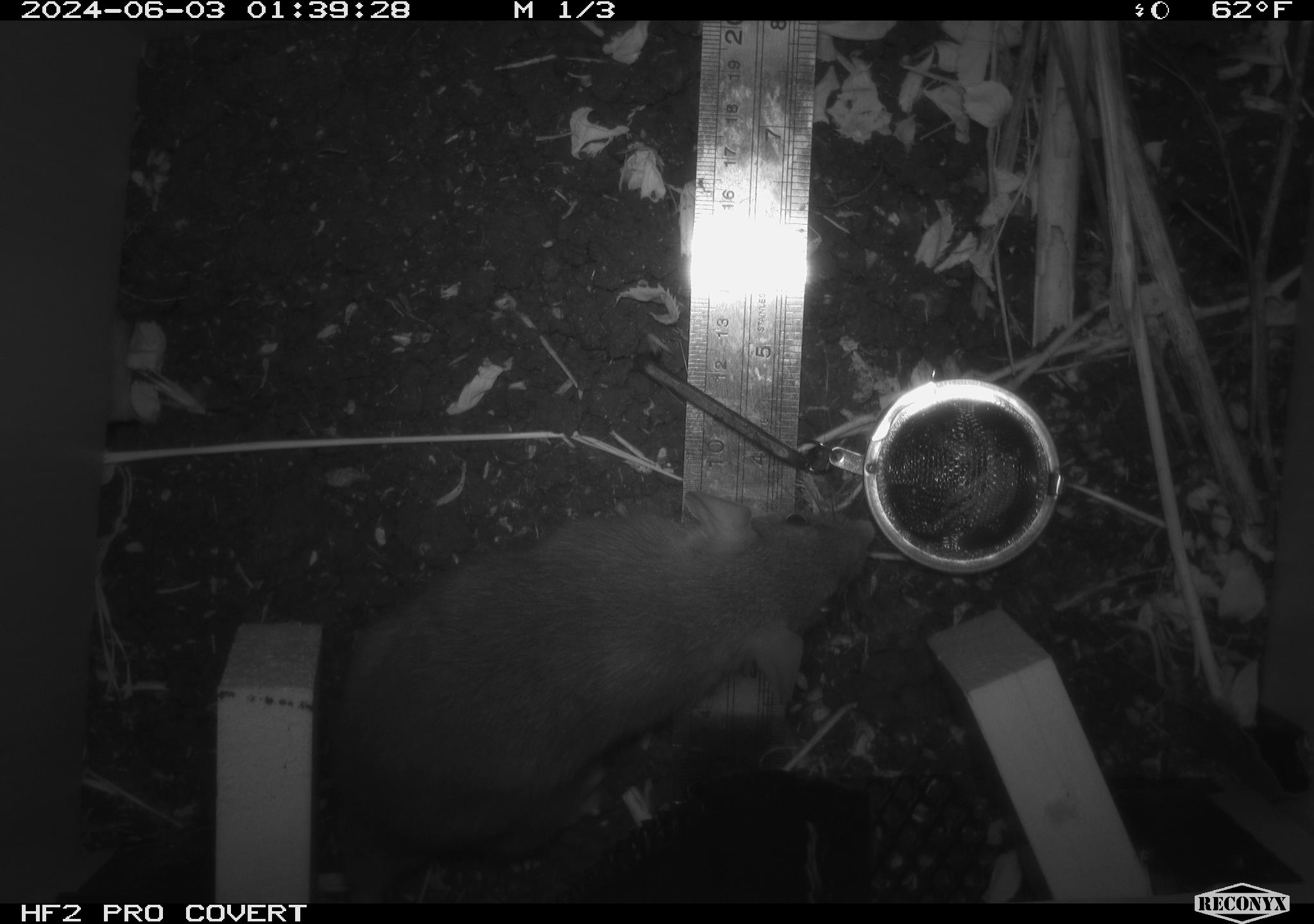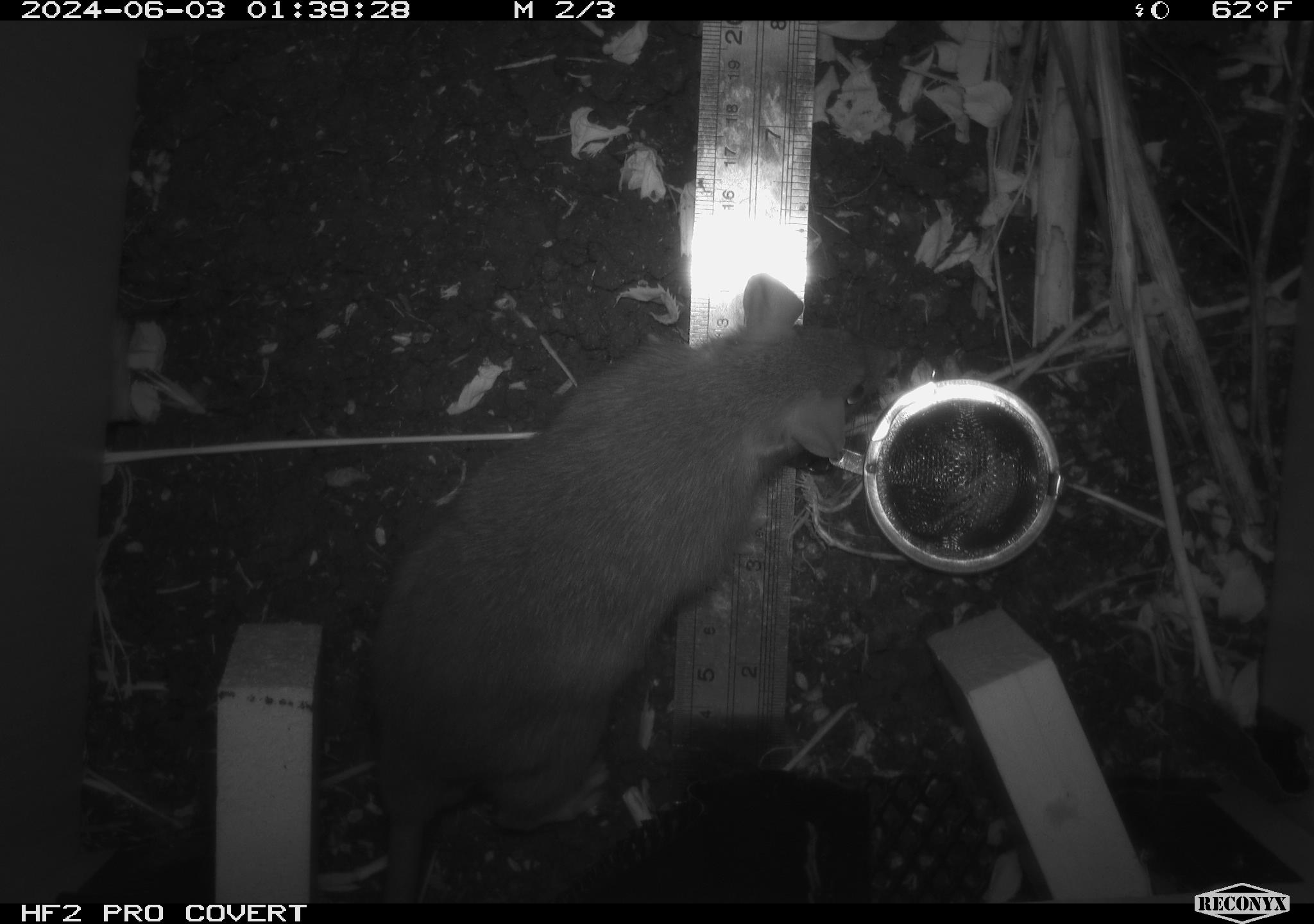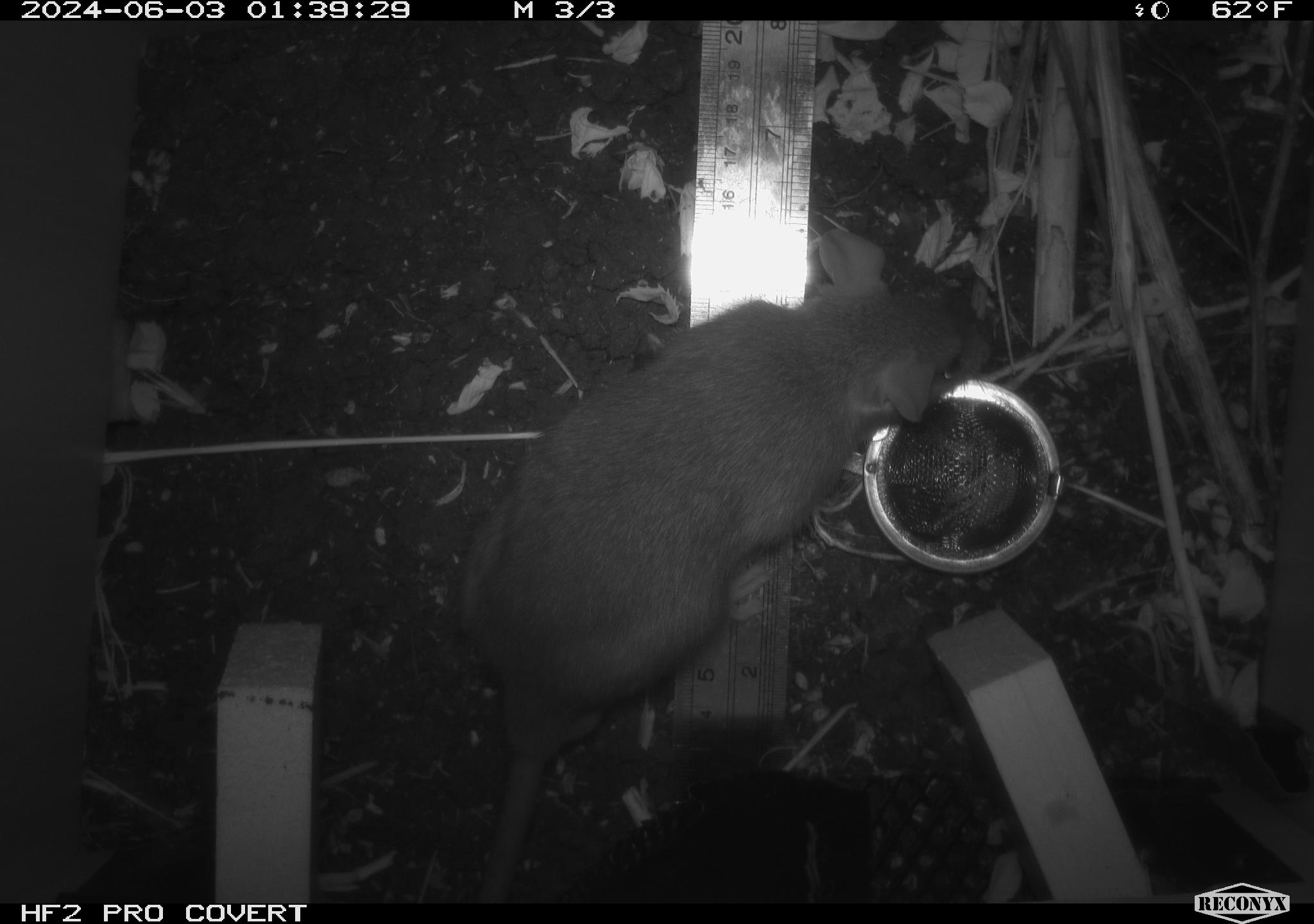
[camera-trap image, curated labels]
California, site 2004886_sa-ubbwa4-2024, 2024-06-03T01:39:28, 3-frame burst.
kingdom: Animalia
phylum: Chordata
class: Mammalia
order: Rodentia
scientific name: Rodentia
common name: woodrat or rat or mouse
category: woodrat or rat or mouse species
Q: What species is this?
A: Woodrat or rat or mouse species (woodrat or rat or mouse) (Rodentia).